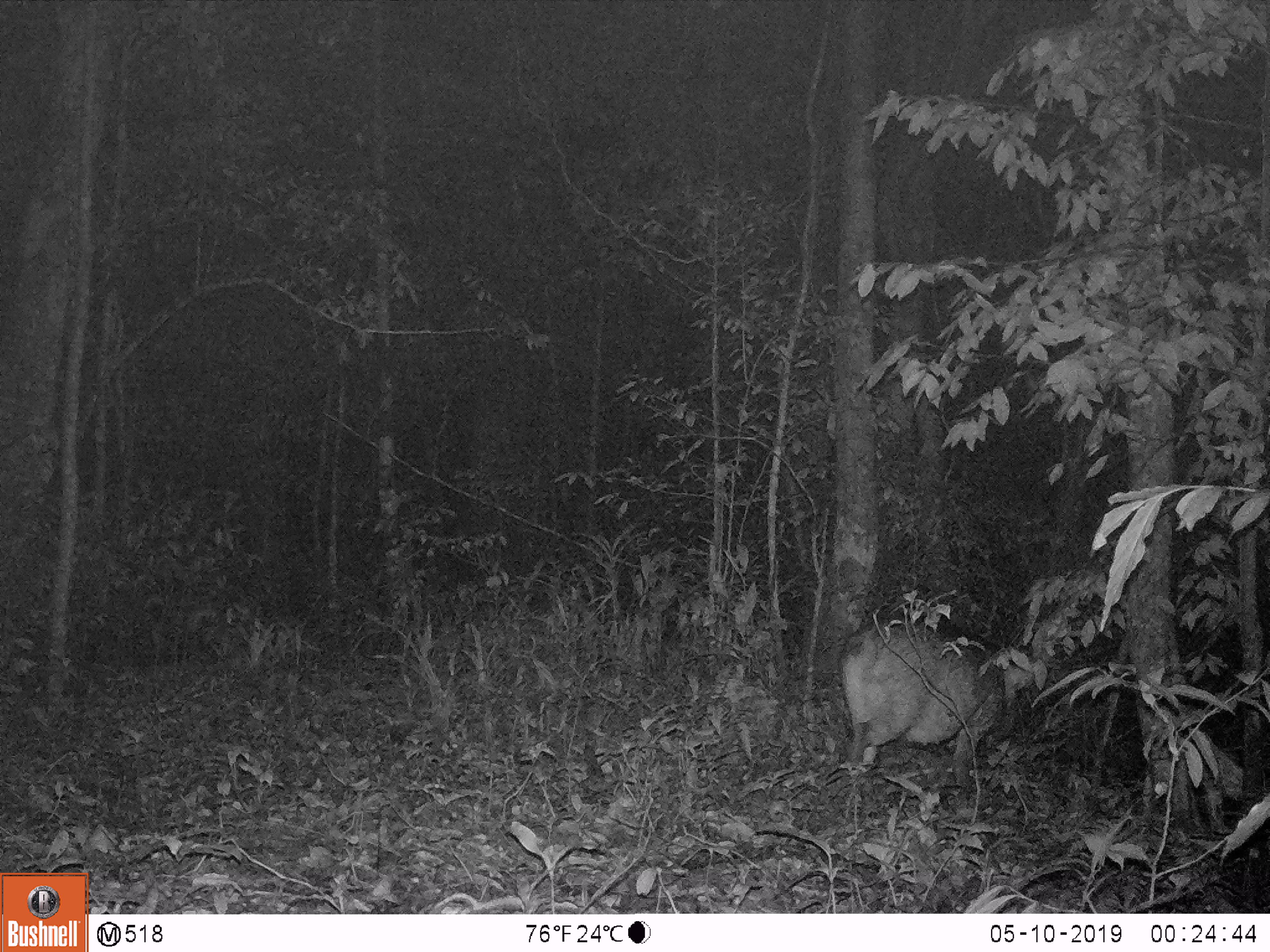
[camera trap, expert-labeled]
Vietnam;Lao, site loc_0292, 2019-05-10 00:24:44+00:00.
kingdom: Animalia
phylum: Chordata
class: Mammalia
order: Artiodactyla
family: Suidae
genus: Sus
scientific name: Sus scrofa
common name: eurasian wild pig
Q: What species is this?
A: Eurasian wild pig (Sus scrofa).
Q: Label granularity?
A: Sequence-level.